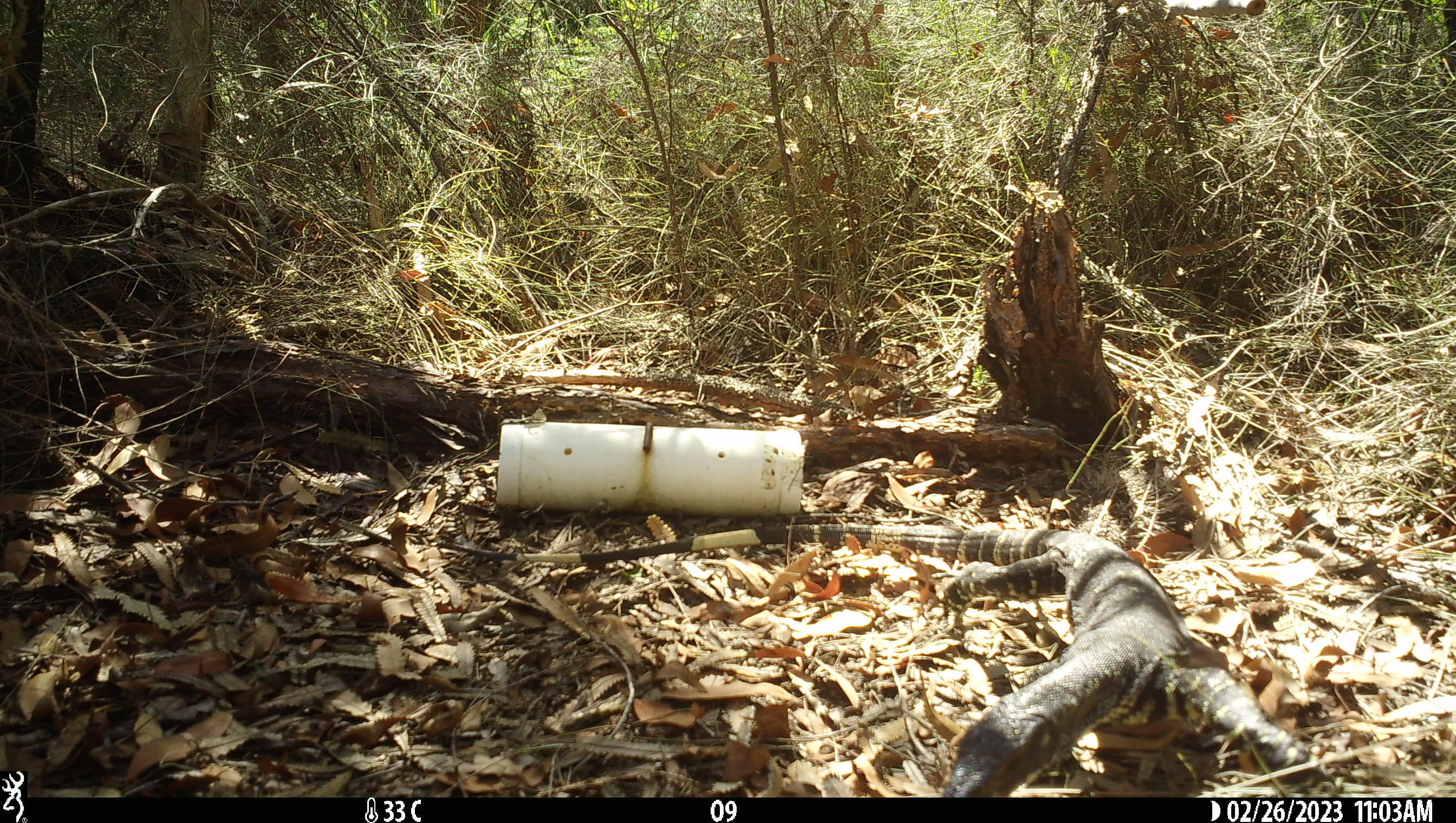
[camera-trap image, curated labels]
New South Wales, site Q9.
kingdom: Animalia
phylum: Chordata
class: Reptilia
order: Squamata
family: Varanidae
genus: Varanus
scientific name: Varanus varius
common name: lace monitor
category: goanna